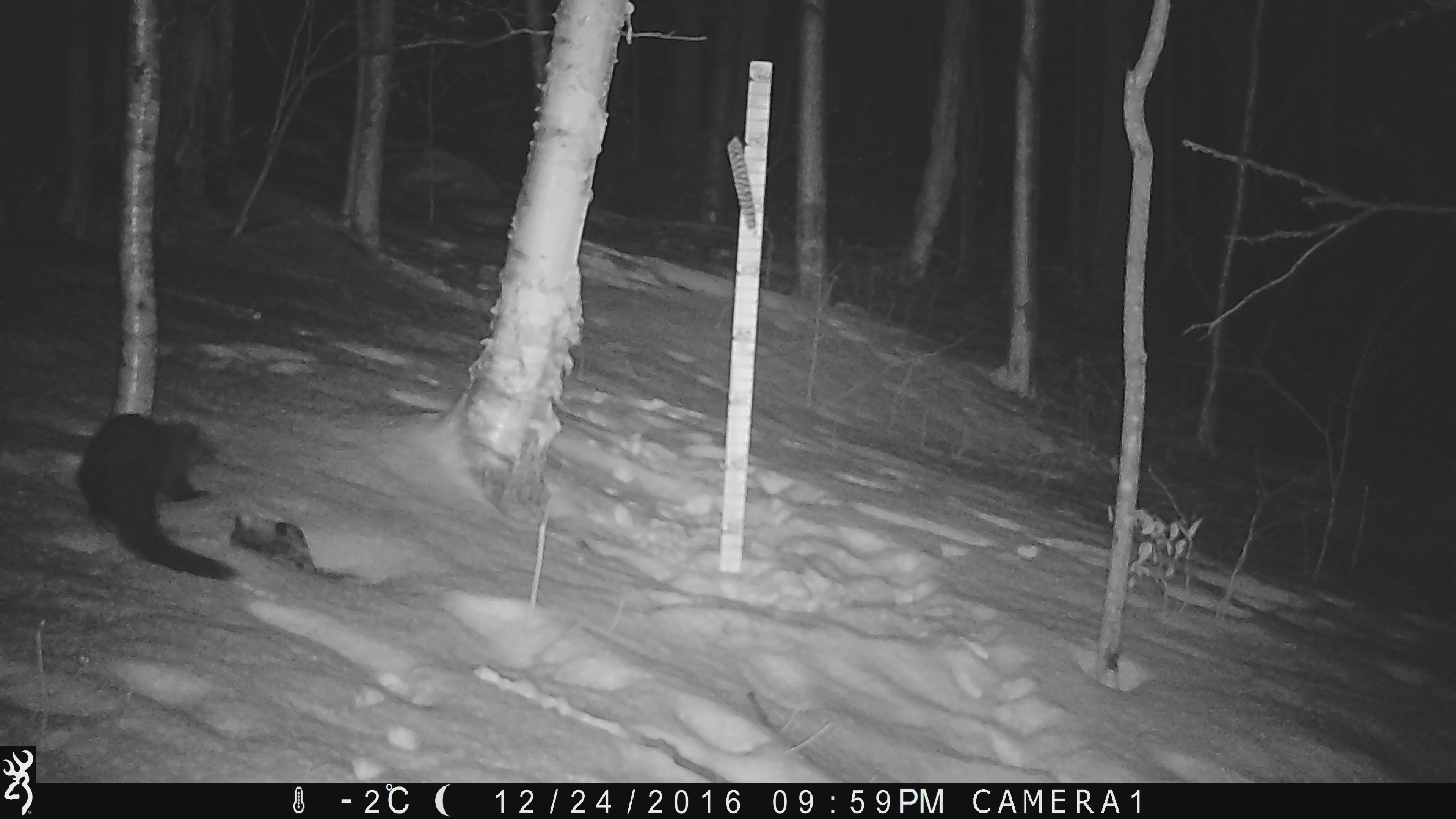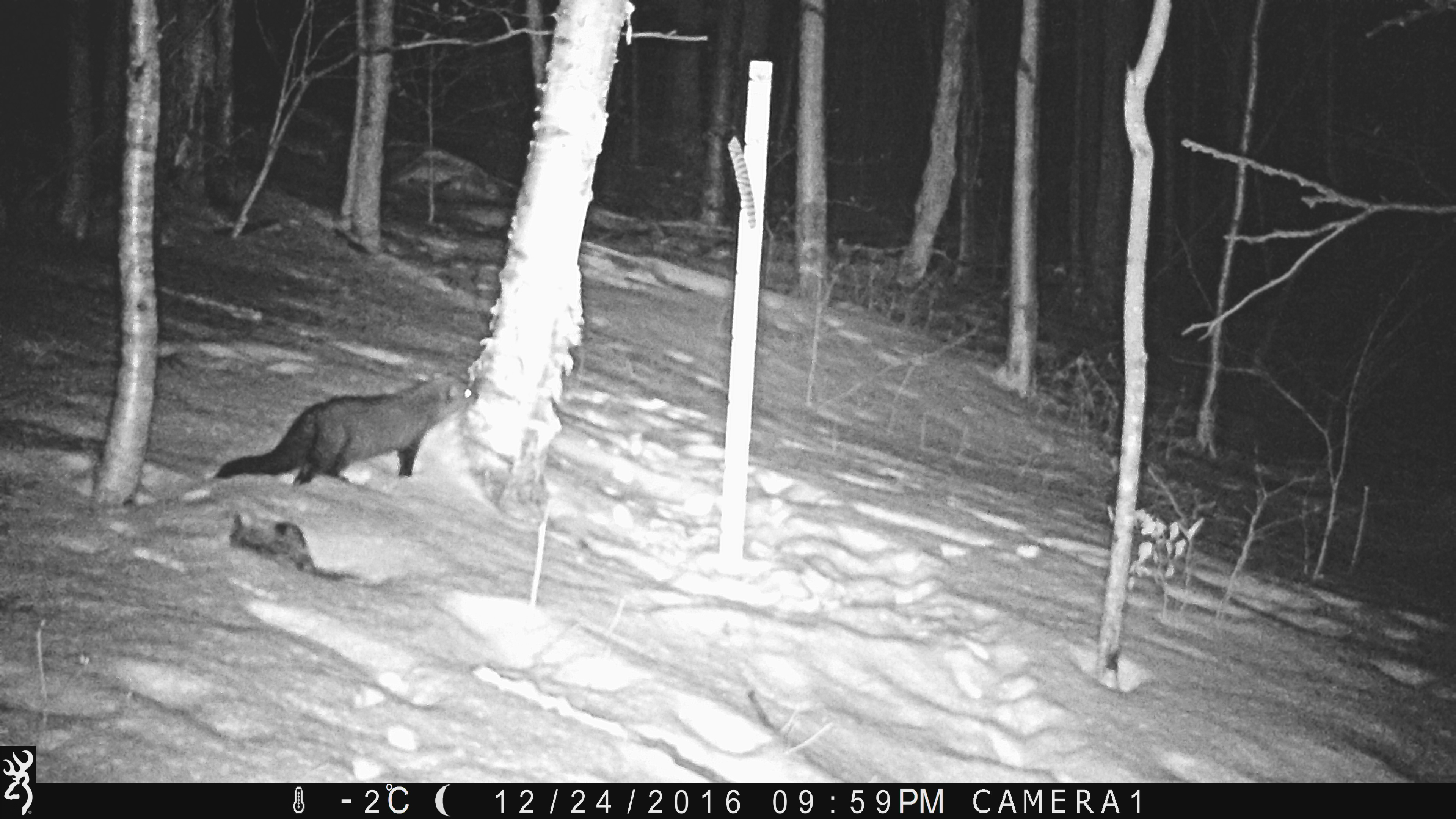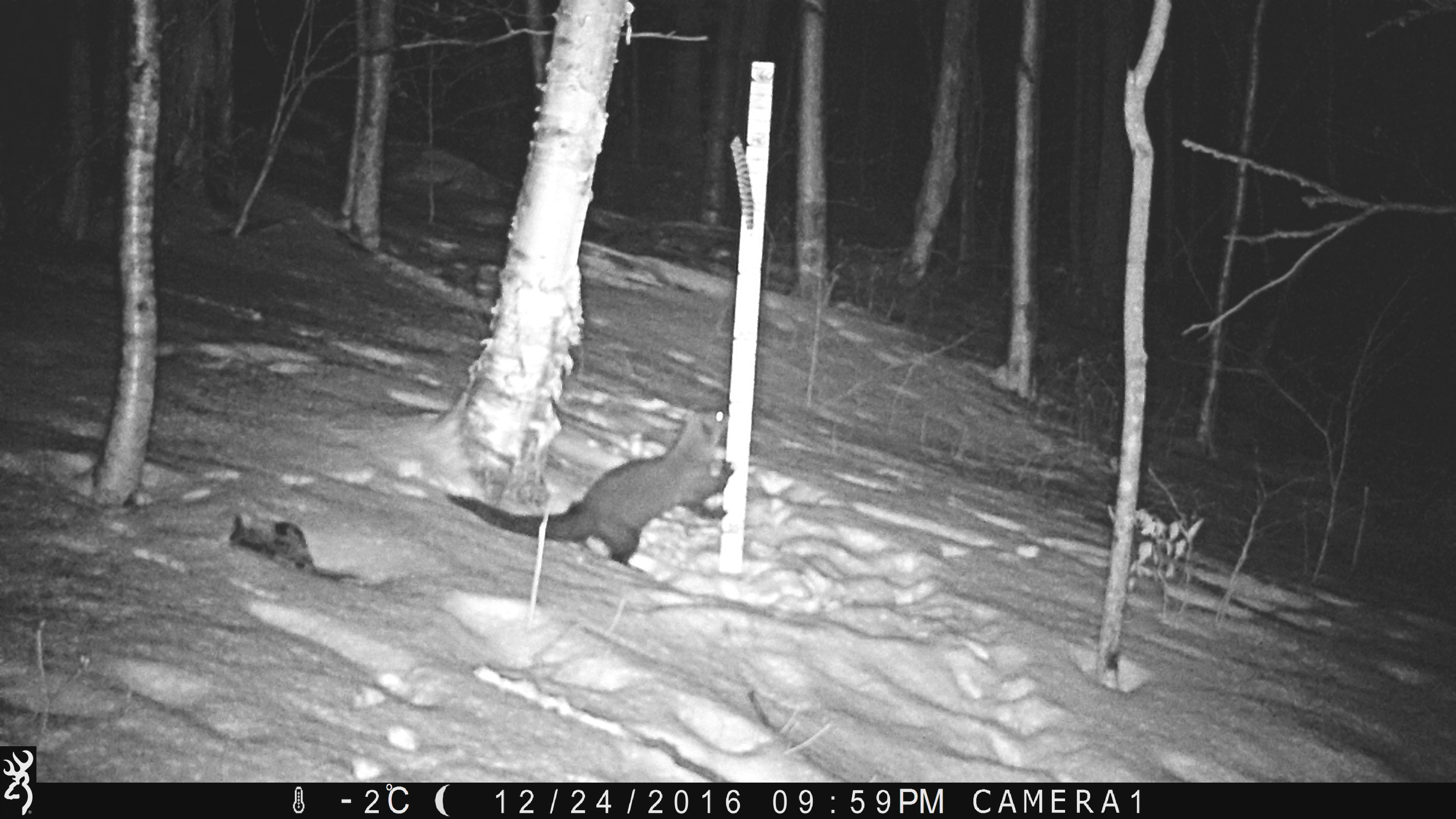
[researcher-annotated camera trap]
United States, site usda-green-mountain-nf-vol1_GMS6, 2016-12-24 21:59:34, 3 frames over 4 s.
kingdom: Animalia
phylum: Chordata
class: Mammalia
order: Carnivora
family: Mustelidae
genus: Pekania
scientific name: Pekania pennanti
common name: fisher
Fisher (Pekania pennanti).